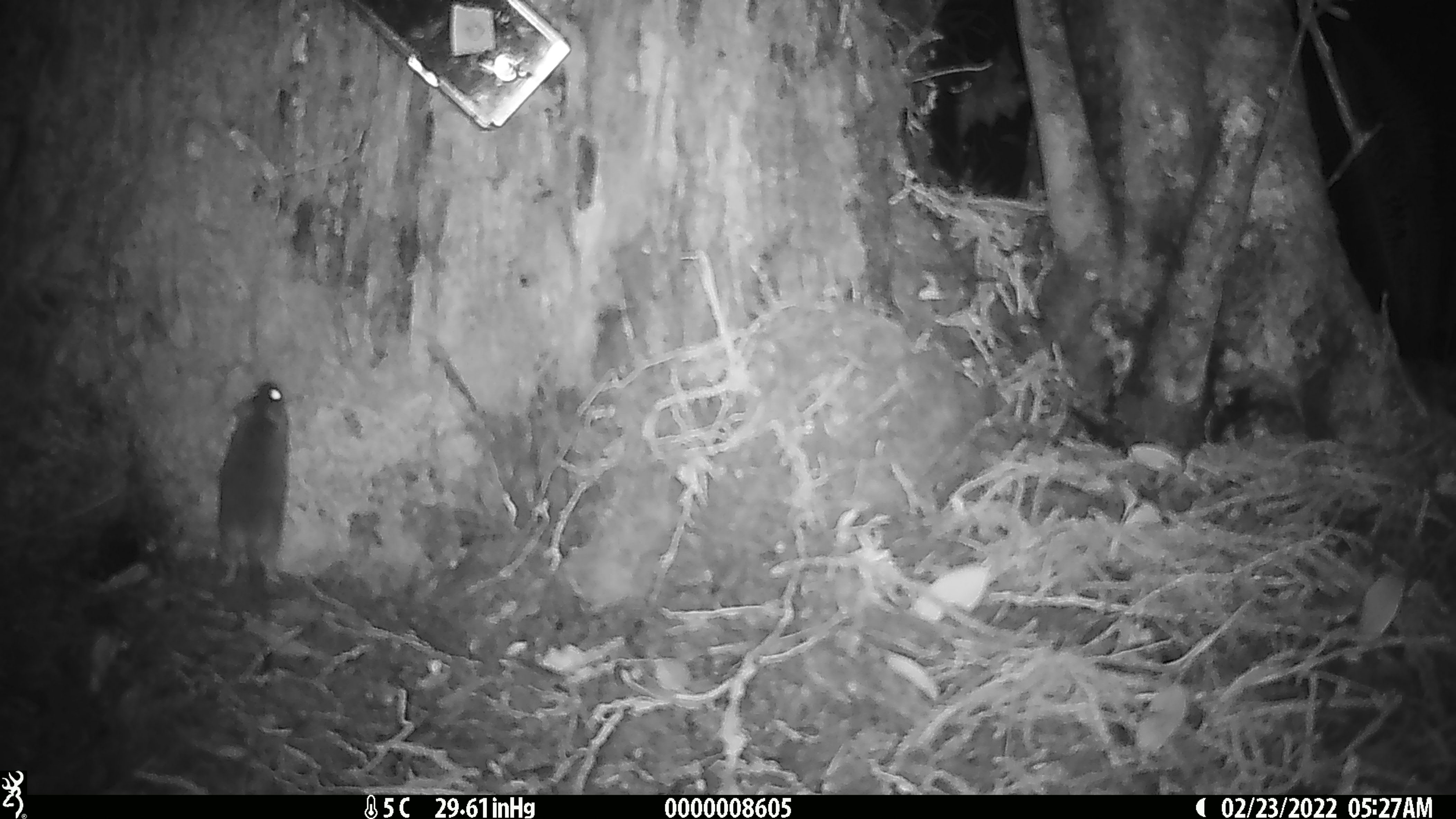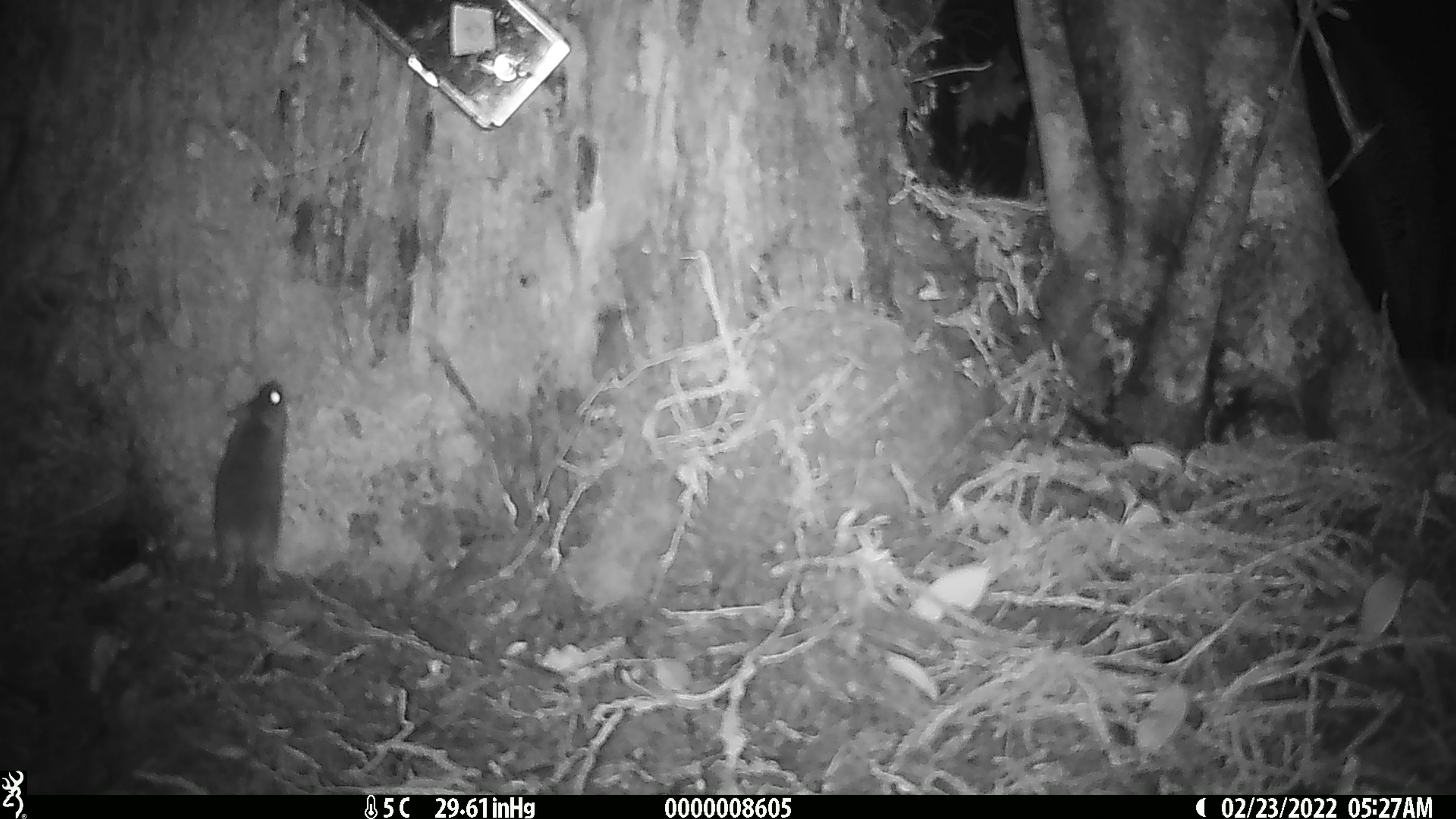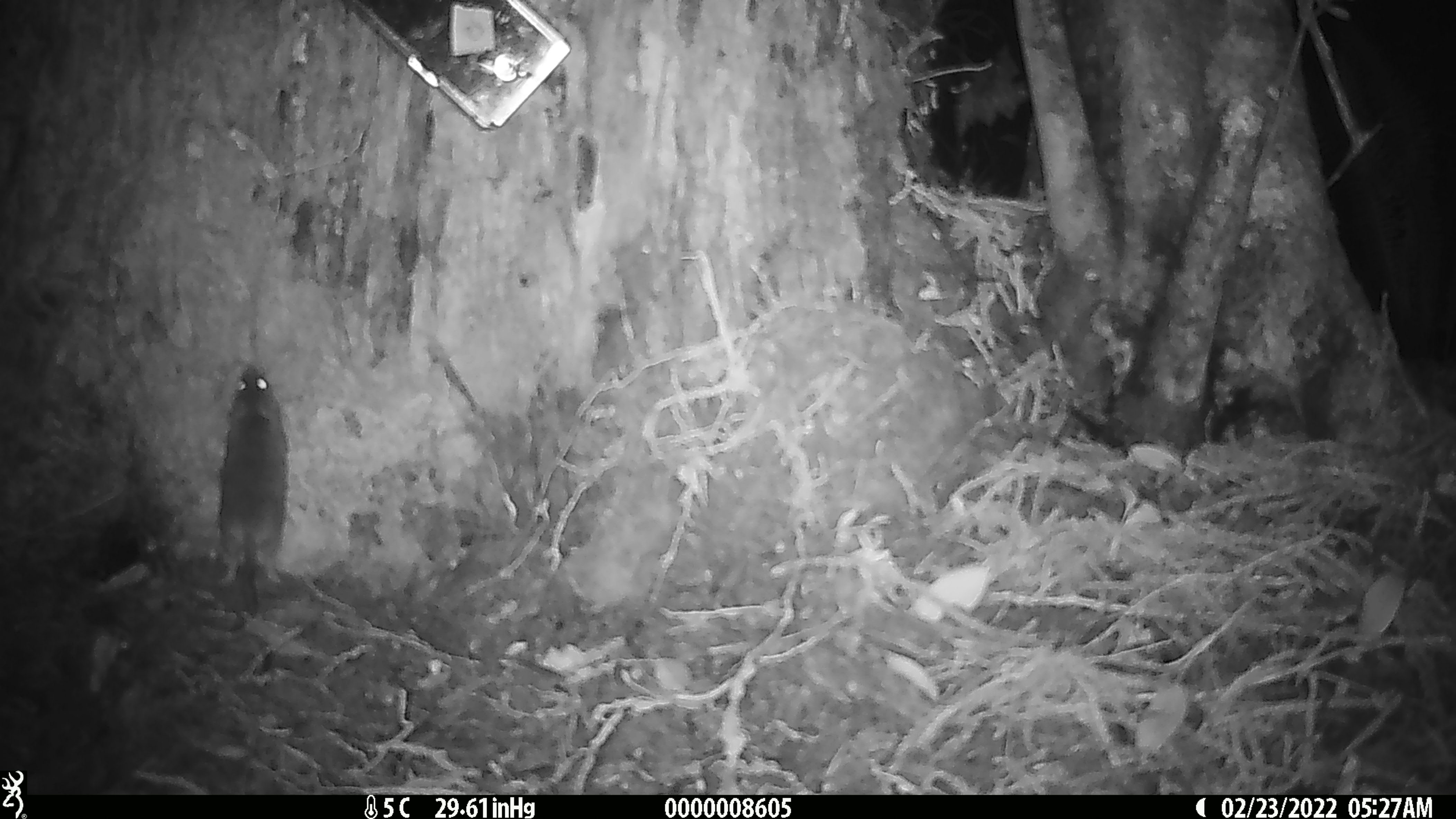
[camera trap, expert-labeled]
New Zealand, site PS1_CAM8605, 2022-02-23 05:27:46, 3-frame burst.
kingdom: Animalia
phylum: Chordata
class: Mammalia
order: Rodentia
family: Muridae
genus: Mus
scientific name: Mus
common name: mouse